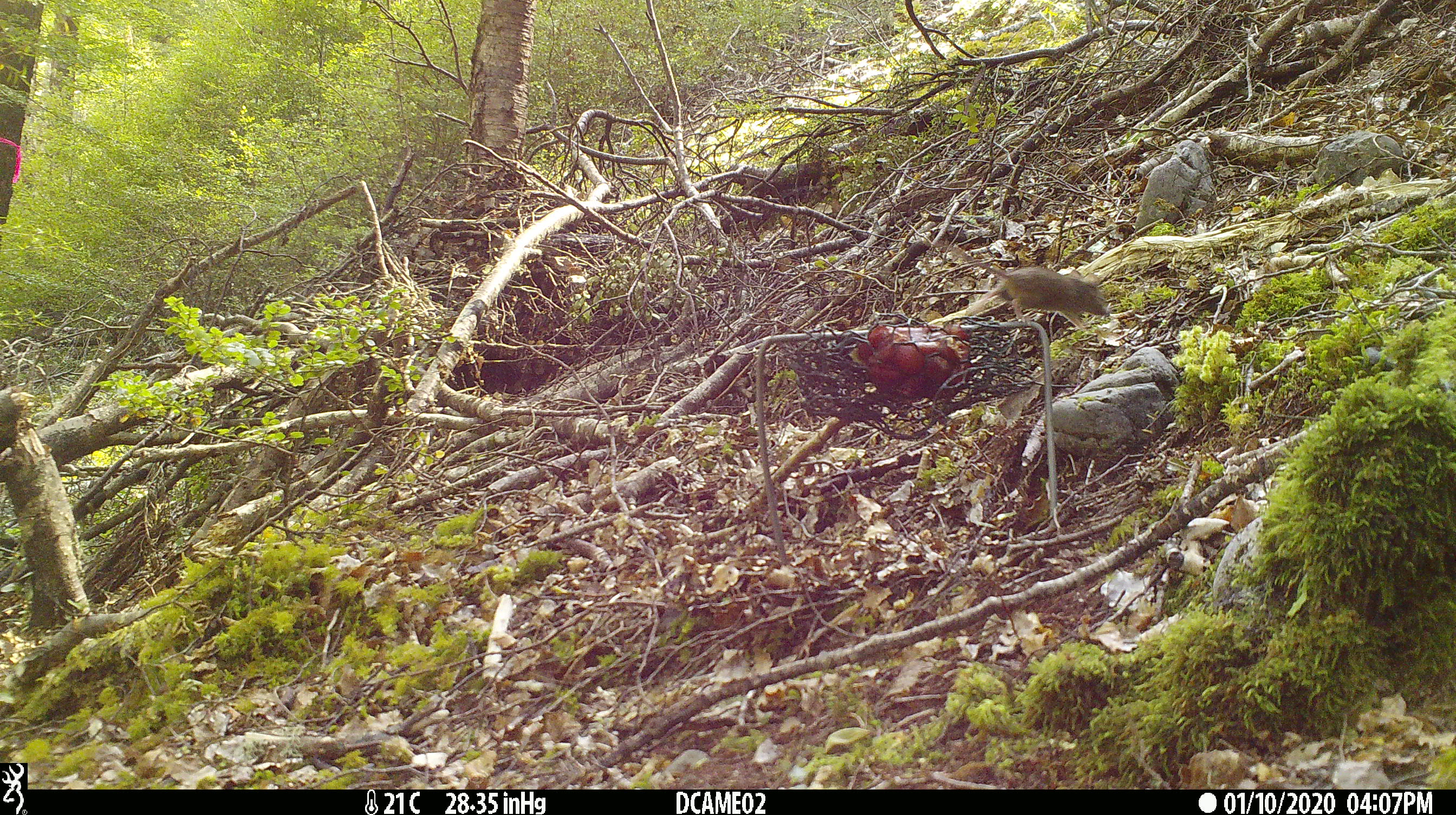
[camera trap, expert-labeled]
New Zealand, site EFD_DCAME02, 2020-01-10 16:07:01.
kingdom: Animalia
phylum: Chordata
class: Mammalia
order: Rodentia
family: Muridae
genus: Mus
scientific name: Mus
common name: mouse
Mouse (Mus).